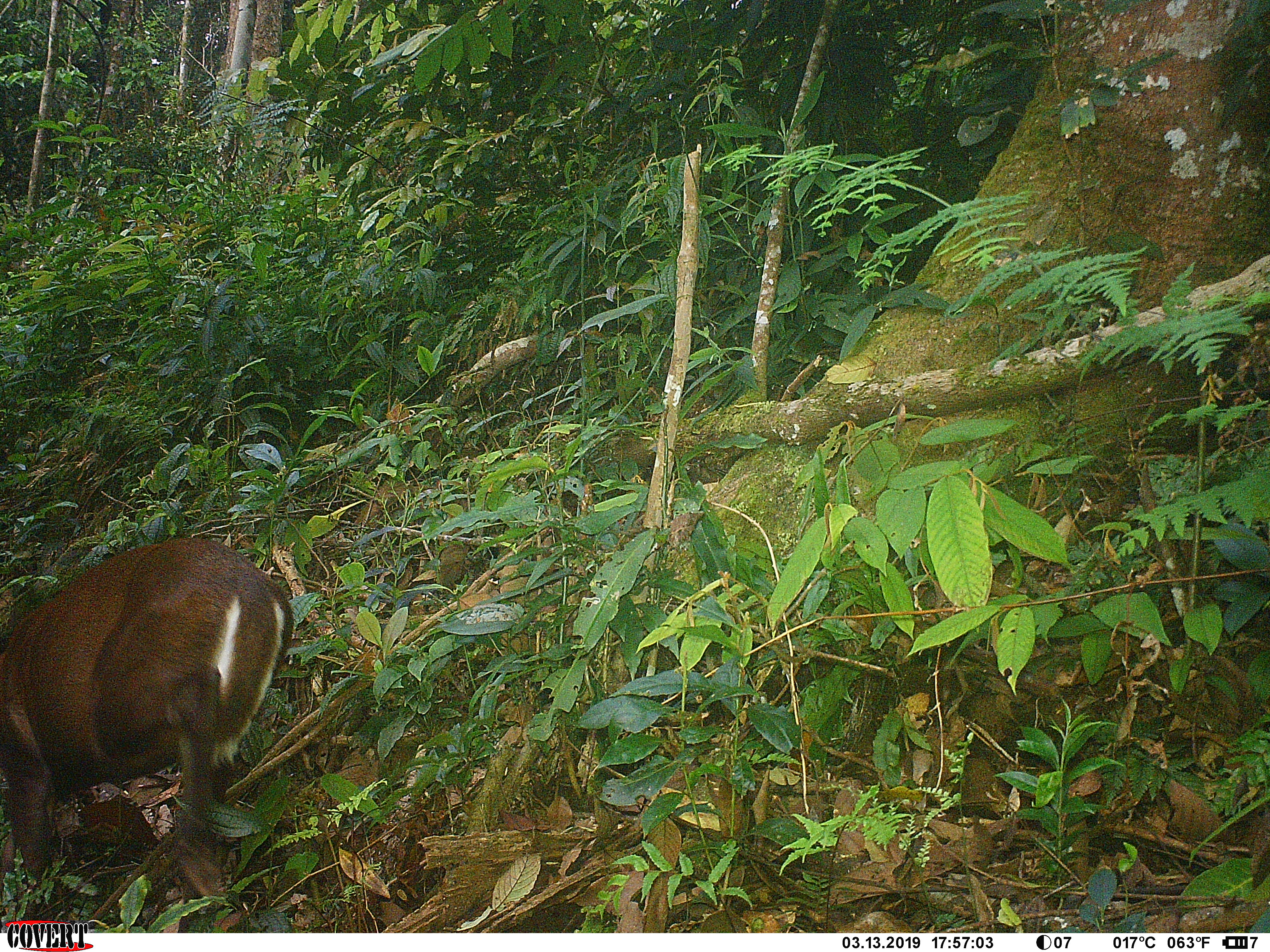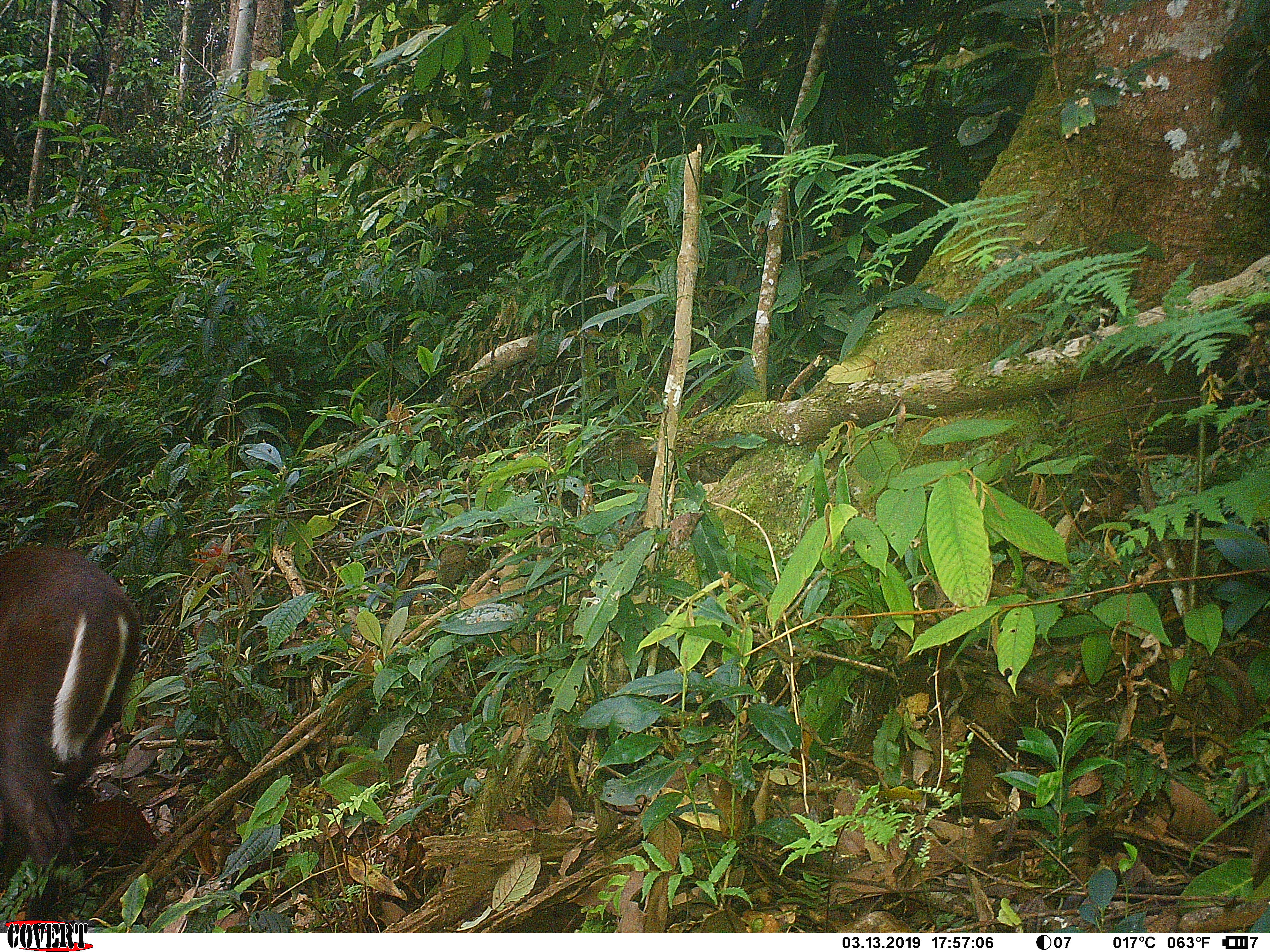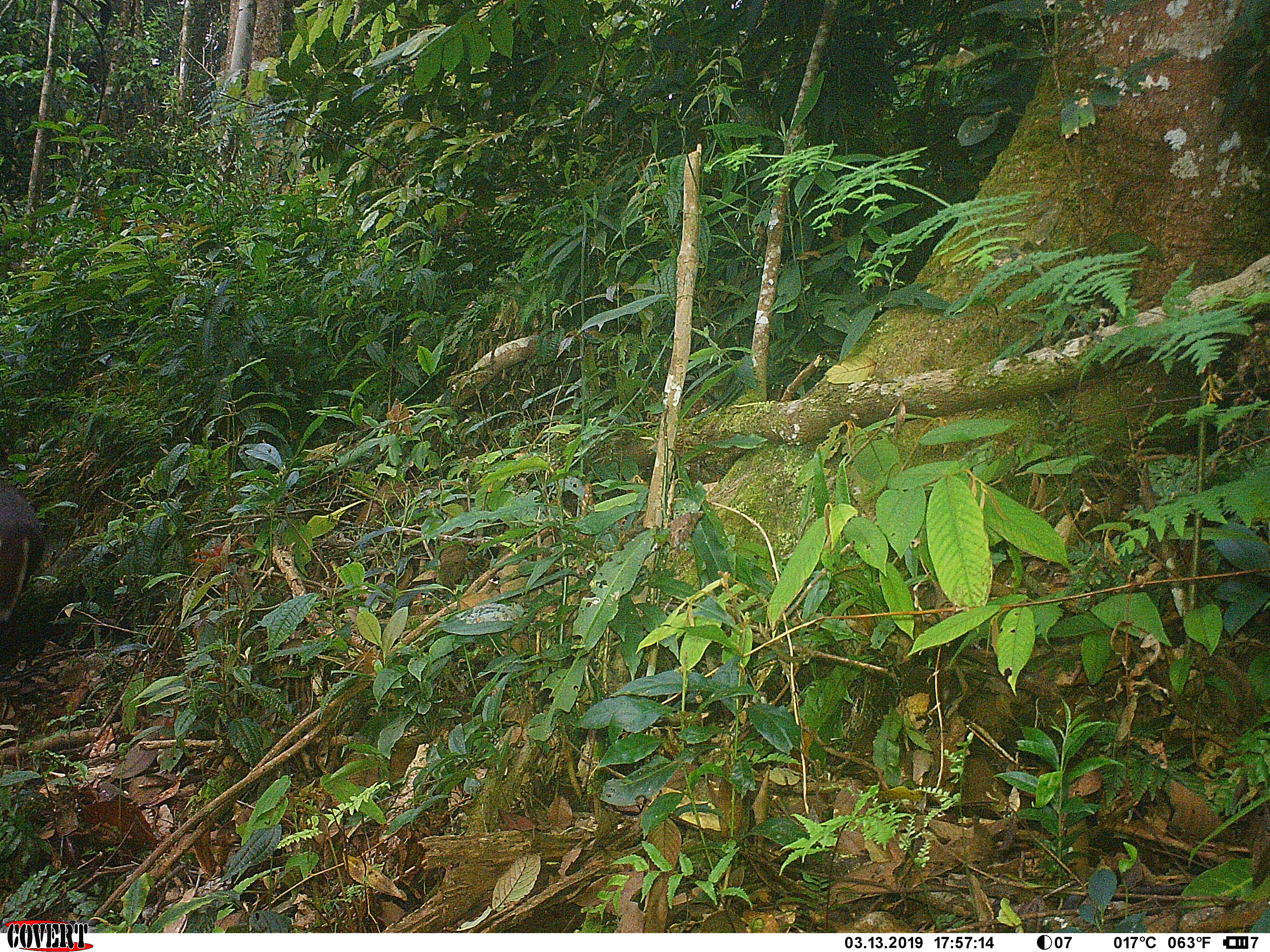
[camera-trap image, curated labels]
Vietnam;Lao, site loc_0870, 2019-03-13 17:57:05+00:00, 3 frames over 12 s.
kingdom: Animalia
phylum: Chordata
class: Mammalia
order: Artiodactyla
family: Cervidae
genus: Muntiacus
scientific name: Muntiacus rooseveltorum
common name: roosevelt's muntjac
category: roosevelts muntjac group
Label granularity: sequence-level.